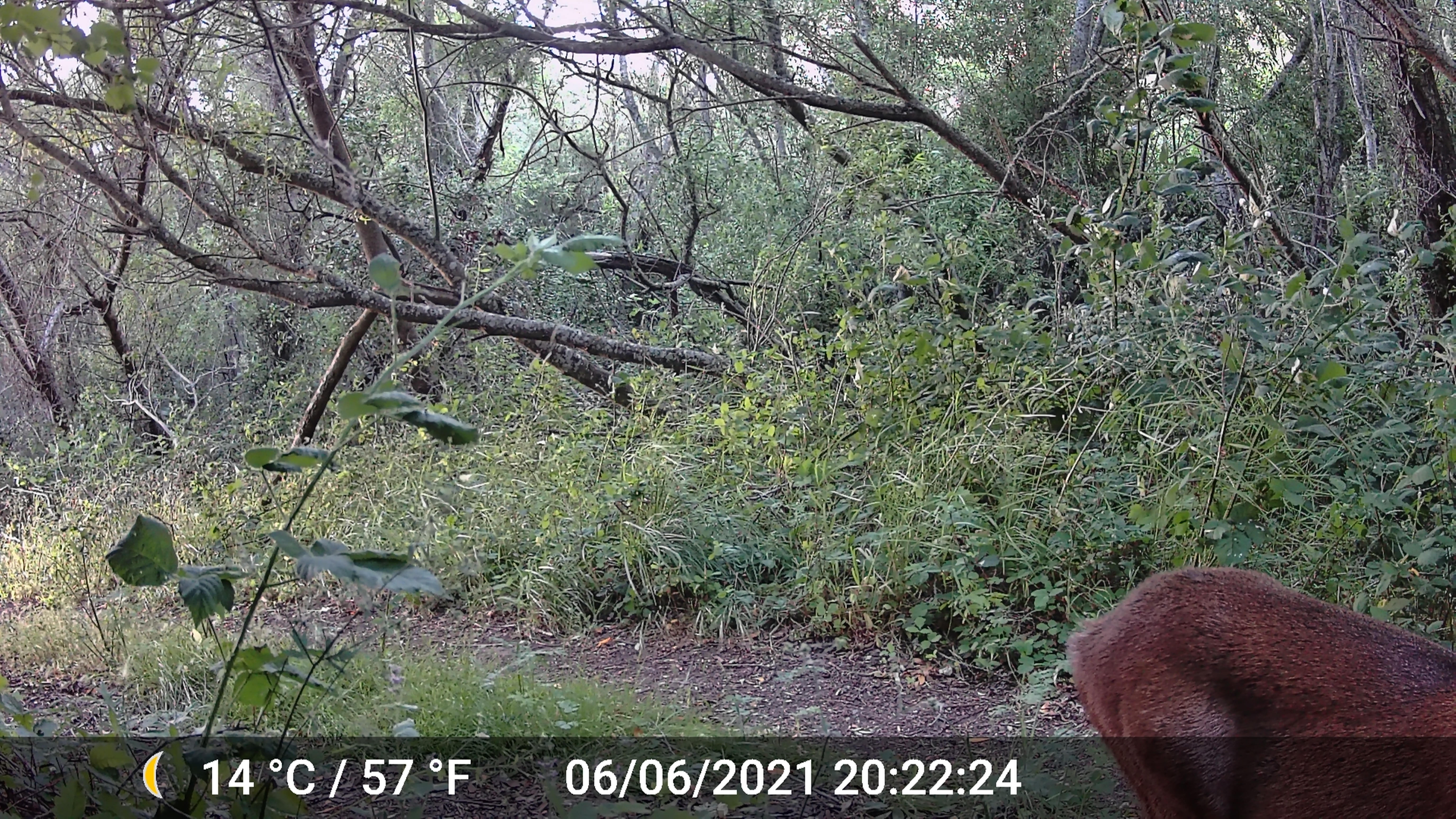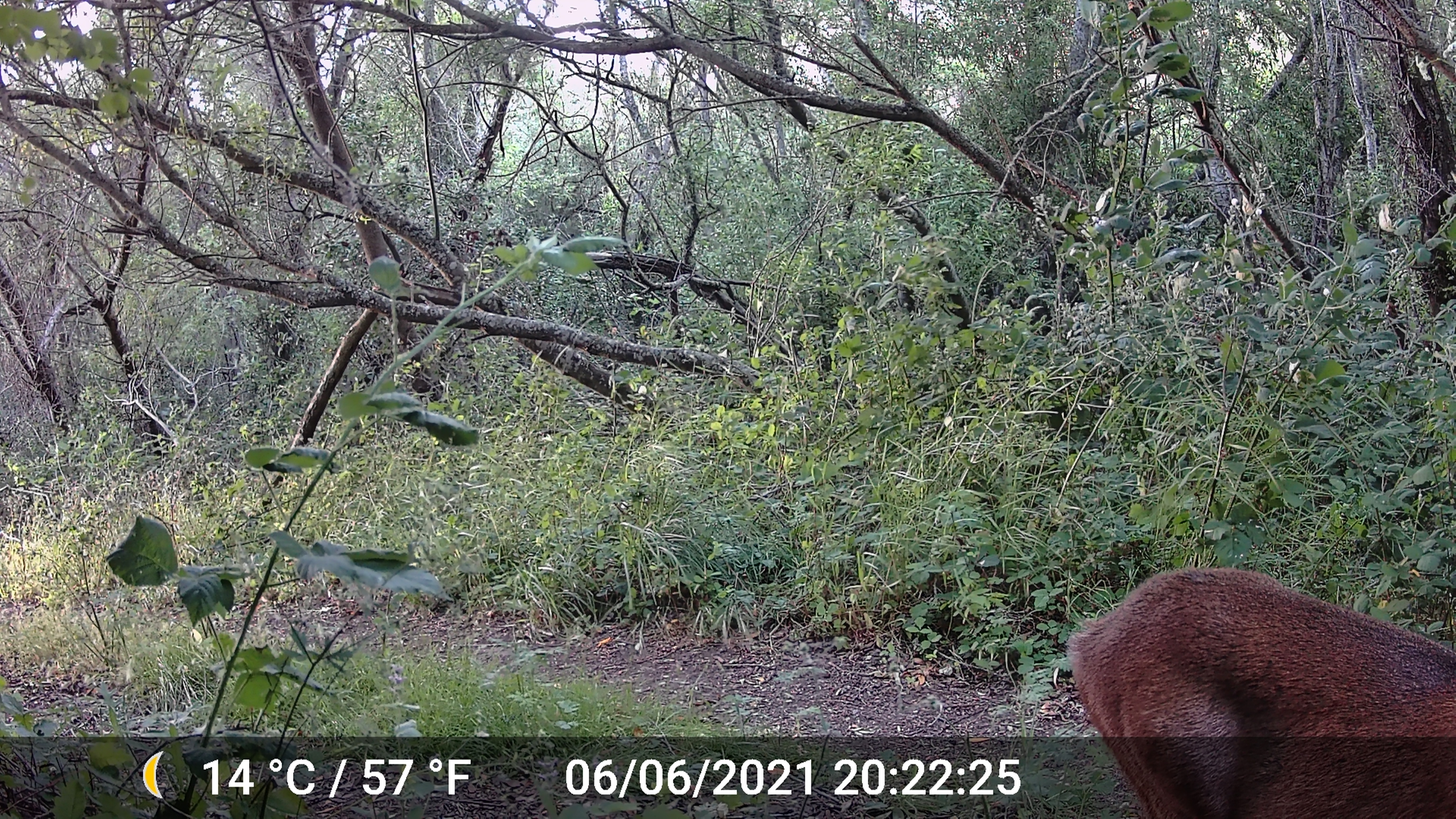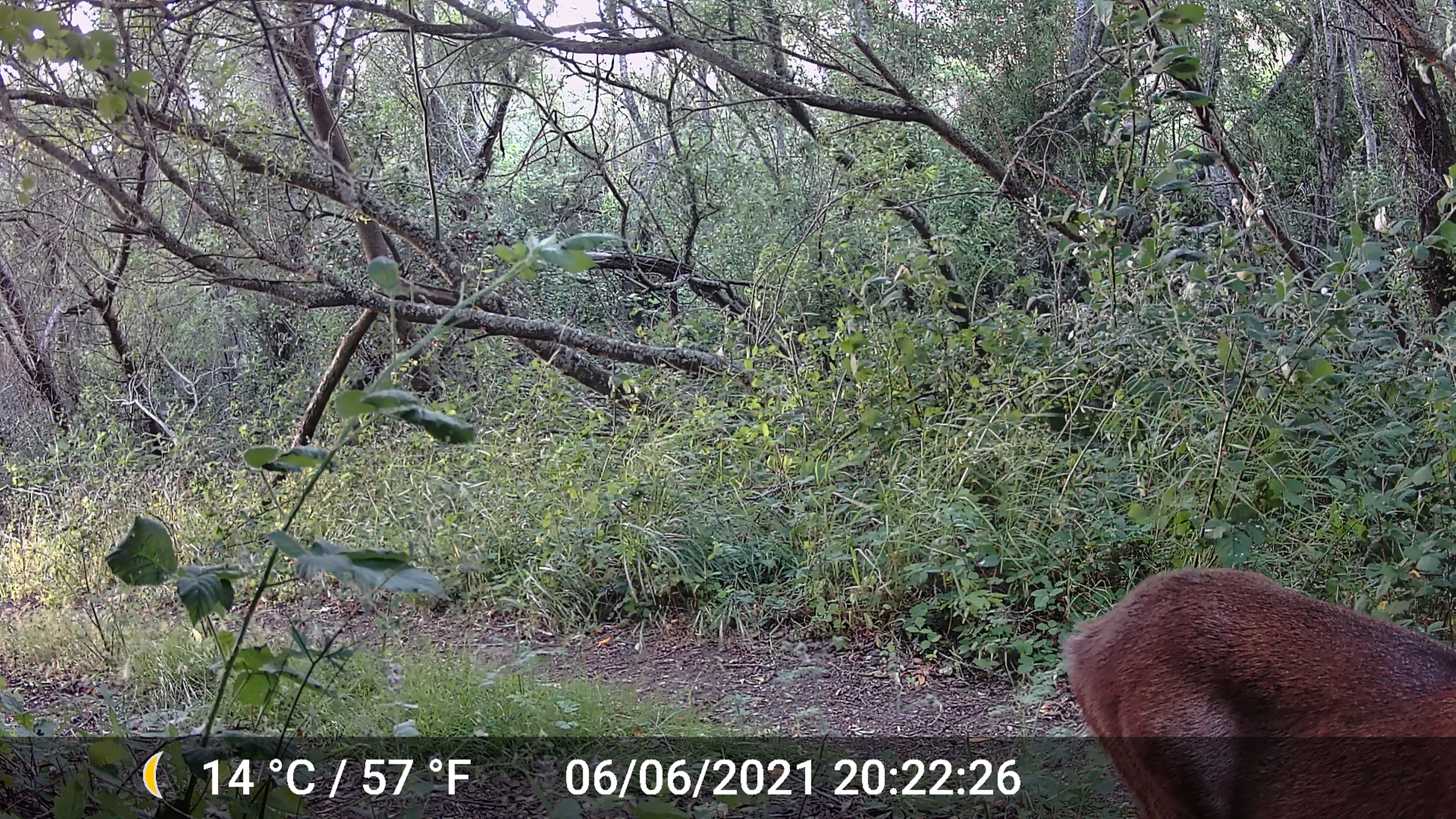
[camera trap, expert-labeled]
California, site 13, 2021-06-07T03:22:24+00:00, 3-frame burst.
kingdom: Animalia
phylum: Chordata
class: Mammalia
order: Artiodactyla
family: Cervidae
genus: Odocoileus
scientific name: Odocoileus hemionus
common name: mule deer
Mule deer (Odocoileus hemionus).